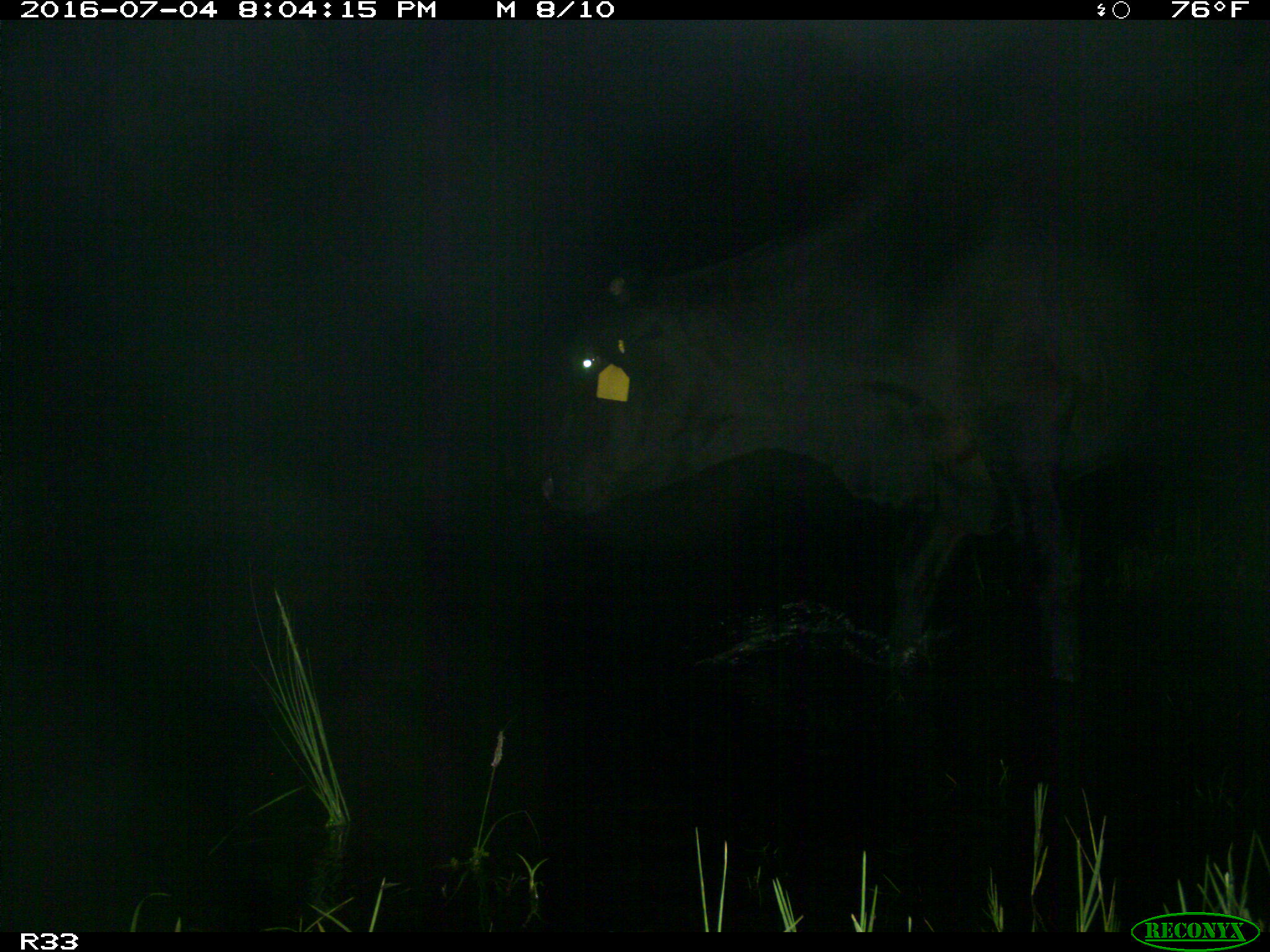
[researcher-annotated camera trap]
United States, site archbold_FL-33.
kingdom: Animalia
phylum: Chordata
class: Mammalia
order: Artiodactyla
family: Bovidae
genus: Bos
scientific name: Bos taurus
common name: domestic cow